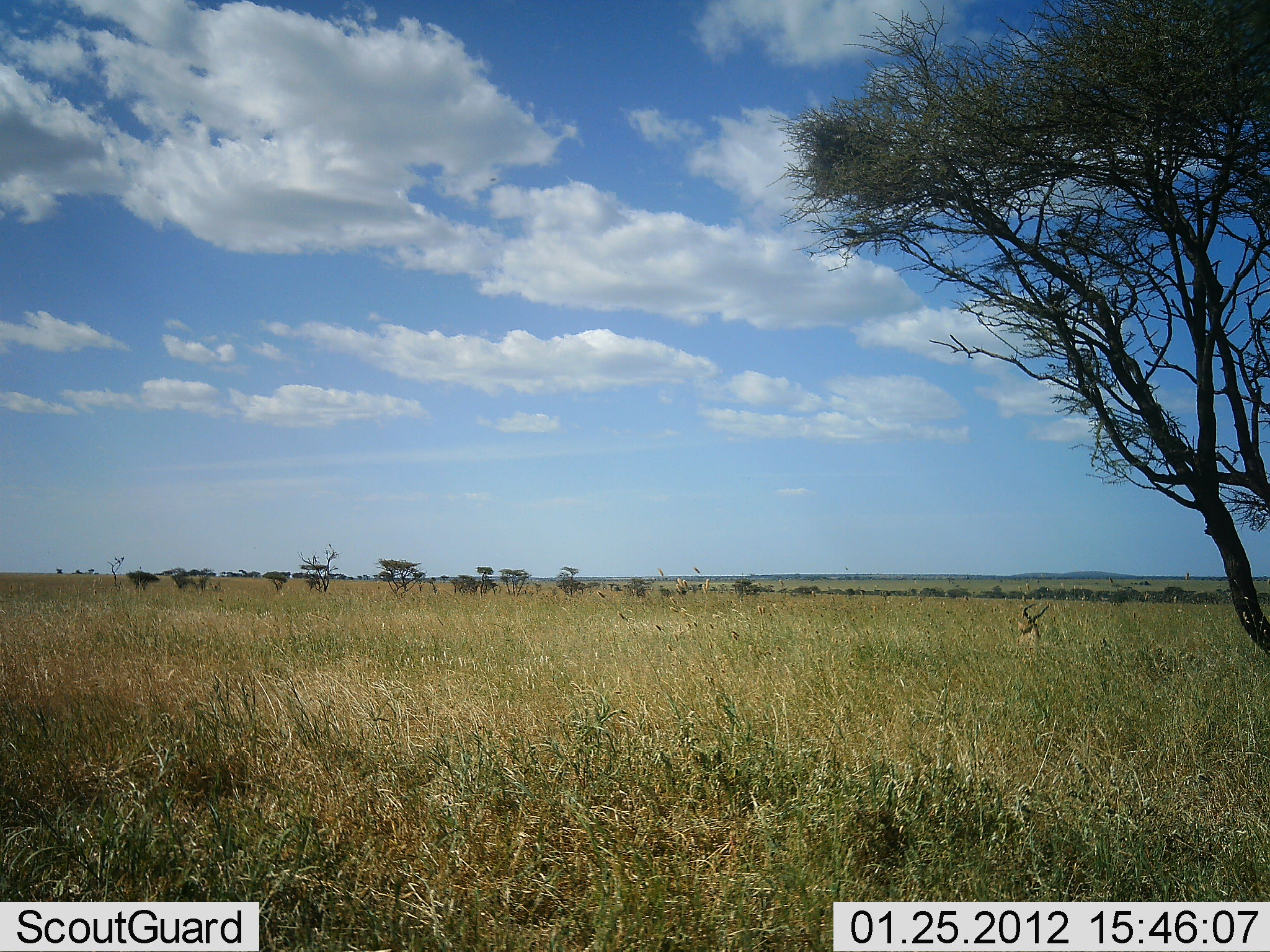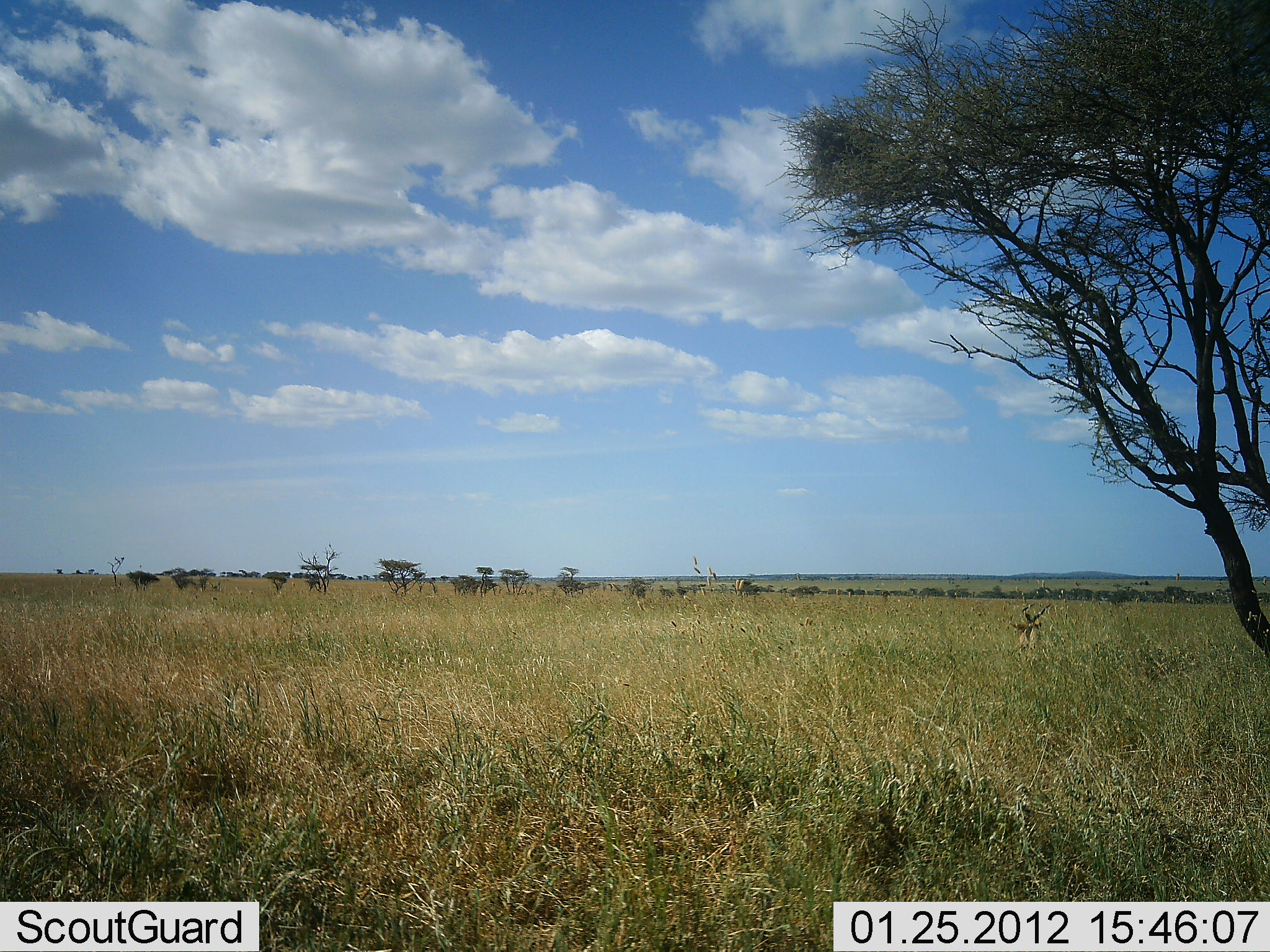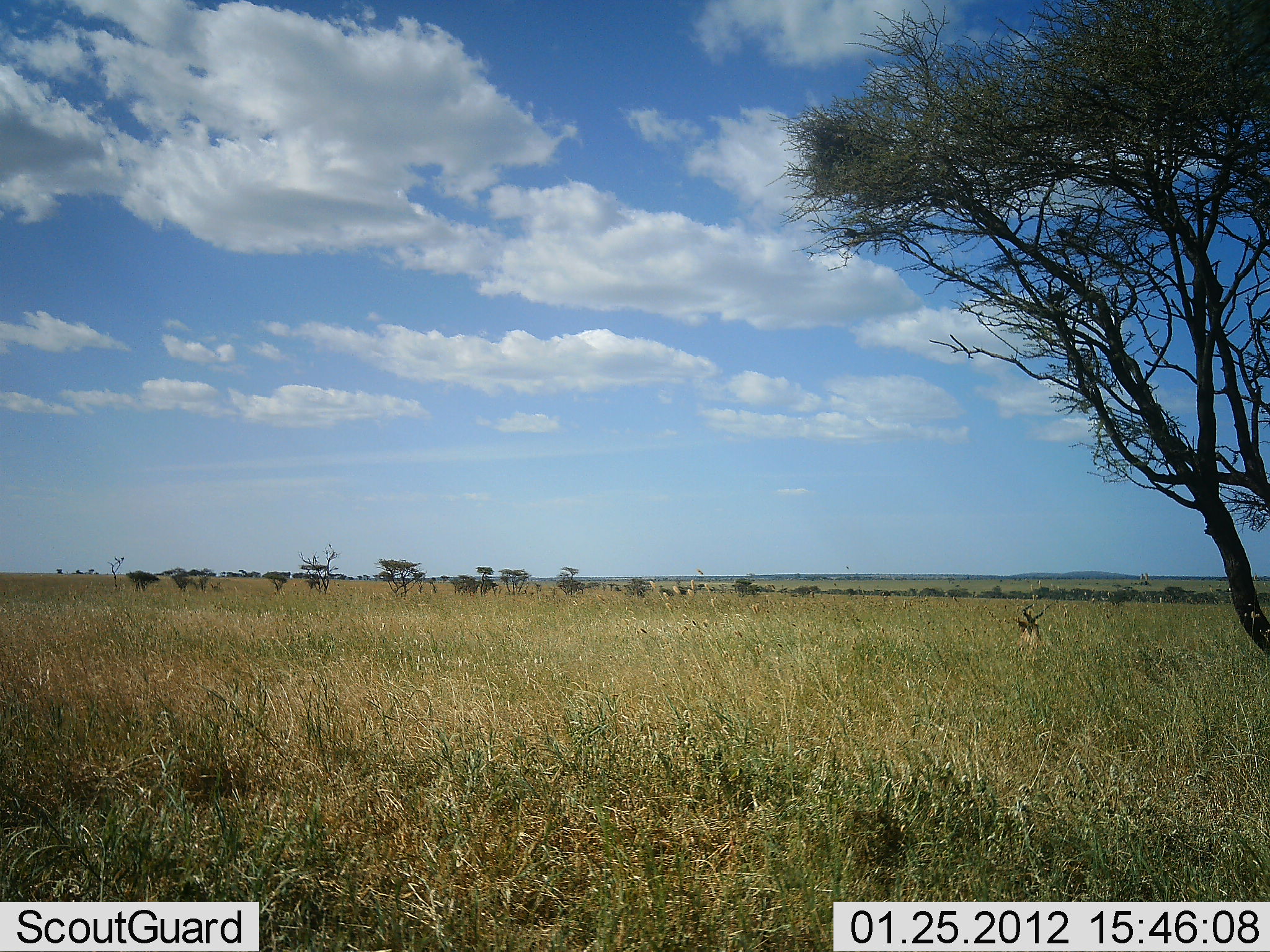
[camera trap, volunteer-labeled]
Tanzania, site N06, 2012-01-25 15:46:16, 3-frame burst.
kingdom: Animalia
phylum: Chordata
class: Mammalia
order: Artiodactyla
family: Bovidae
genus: Alcelaphus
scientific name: Alcelaphus buselaphus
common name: hartebeest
Hartebeest (Alcelaphus buselaphus), count 1. Behavior (volunteer vote fractions): standing 14%, resting 79%, moving 0%, interacting 0%. Young present (vote fraction): 0%. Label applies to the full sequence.